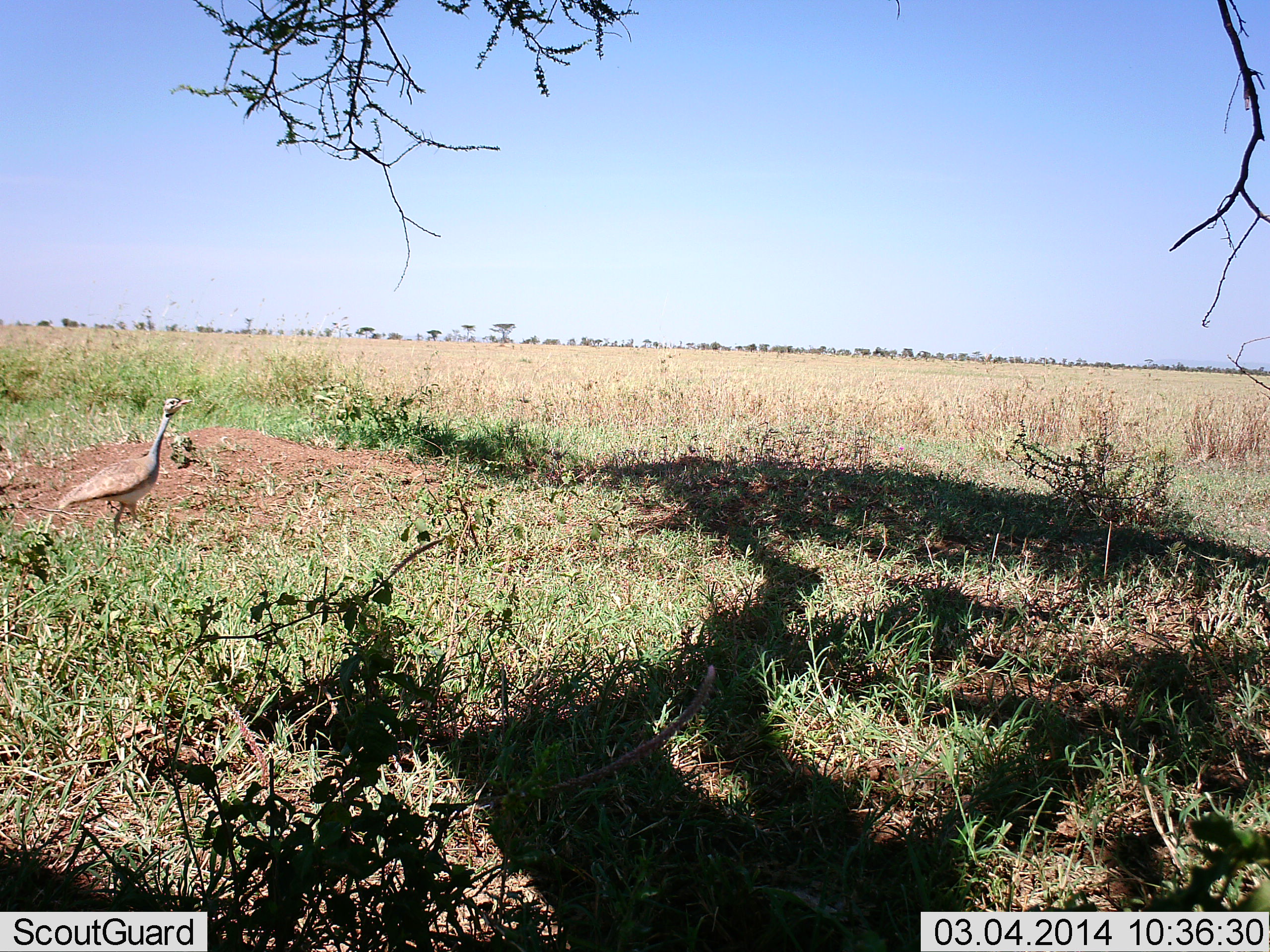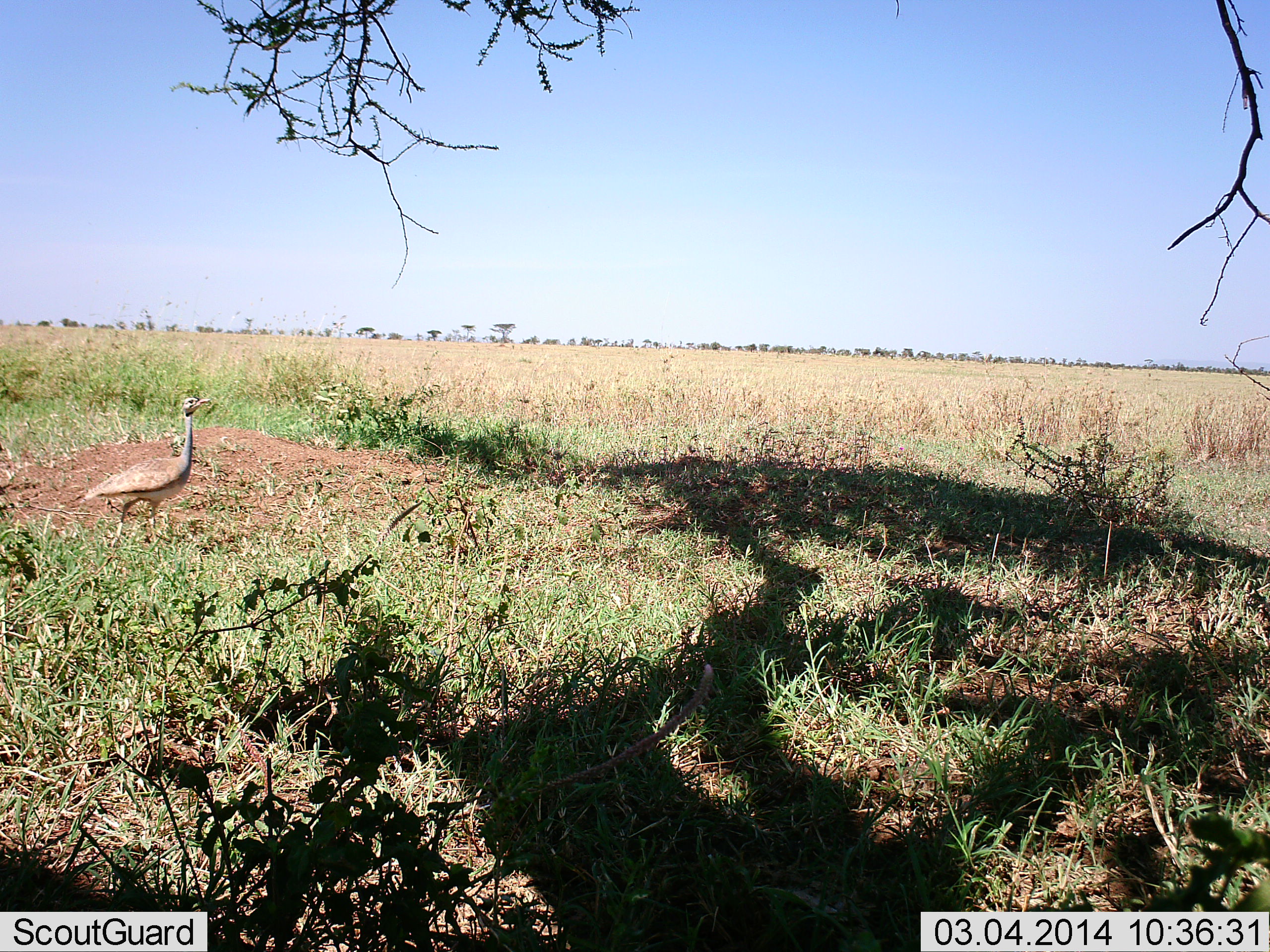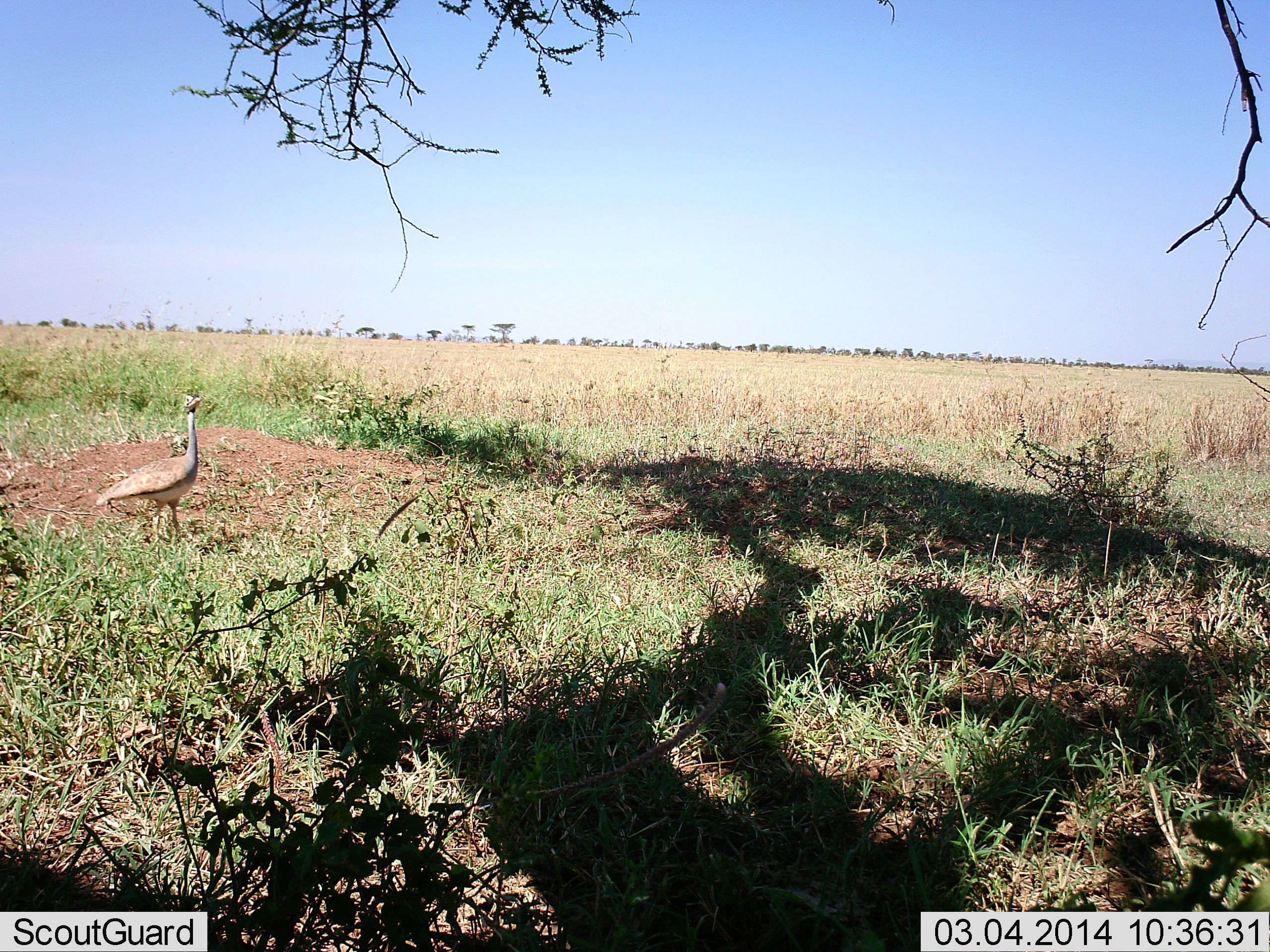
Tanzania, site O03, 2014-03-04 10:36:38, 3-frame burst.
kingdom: Animalia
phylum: Chordata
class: Aves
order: Otidiformes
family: Otididae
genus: Ardeotis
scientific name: Ardeotis kori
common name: kori bustard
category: koribustard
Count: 1.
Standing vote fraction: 38%.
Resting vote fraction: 0%.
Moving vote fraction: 62%.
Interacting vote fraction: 0%.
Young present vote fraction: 0%.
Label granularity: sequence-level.